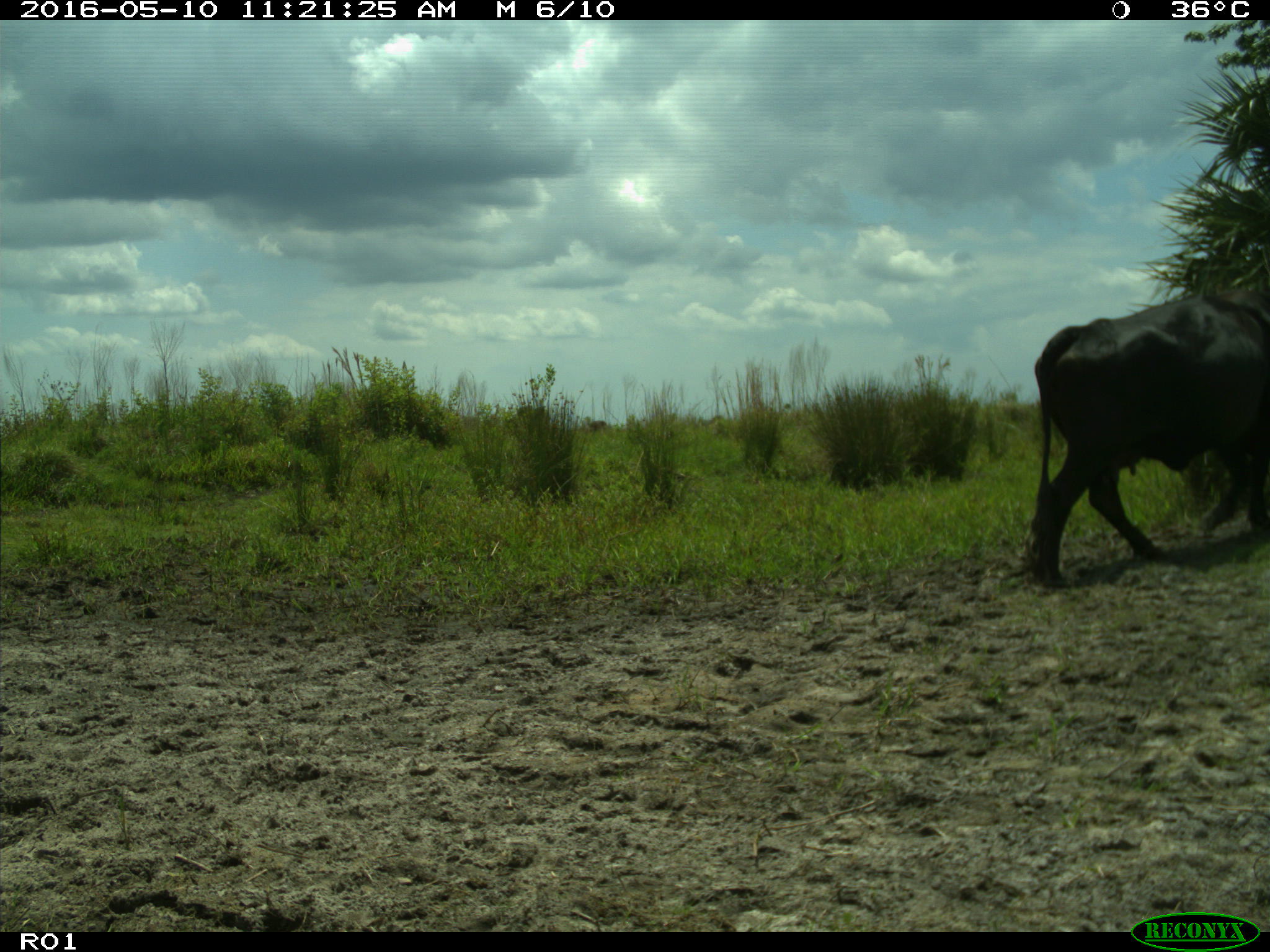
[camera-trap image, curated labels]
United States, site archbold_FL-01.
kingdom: Animalia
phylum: Chordata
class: Mammalia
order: Artiodactyla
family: Bovidae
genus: Bos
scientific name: Bos taurus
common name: domestic cow